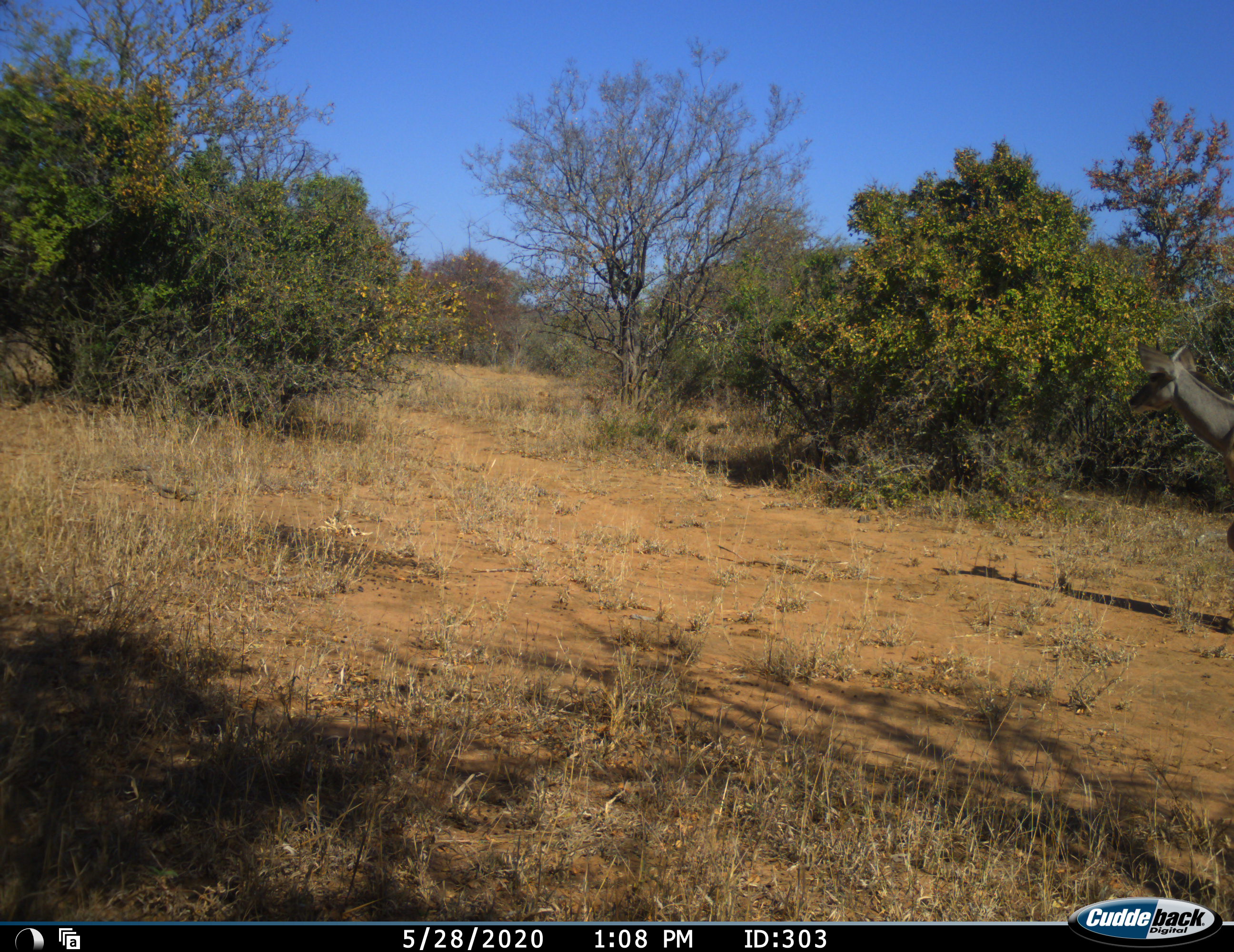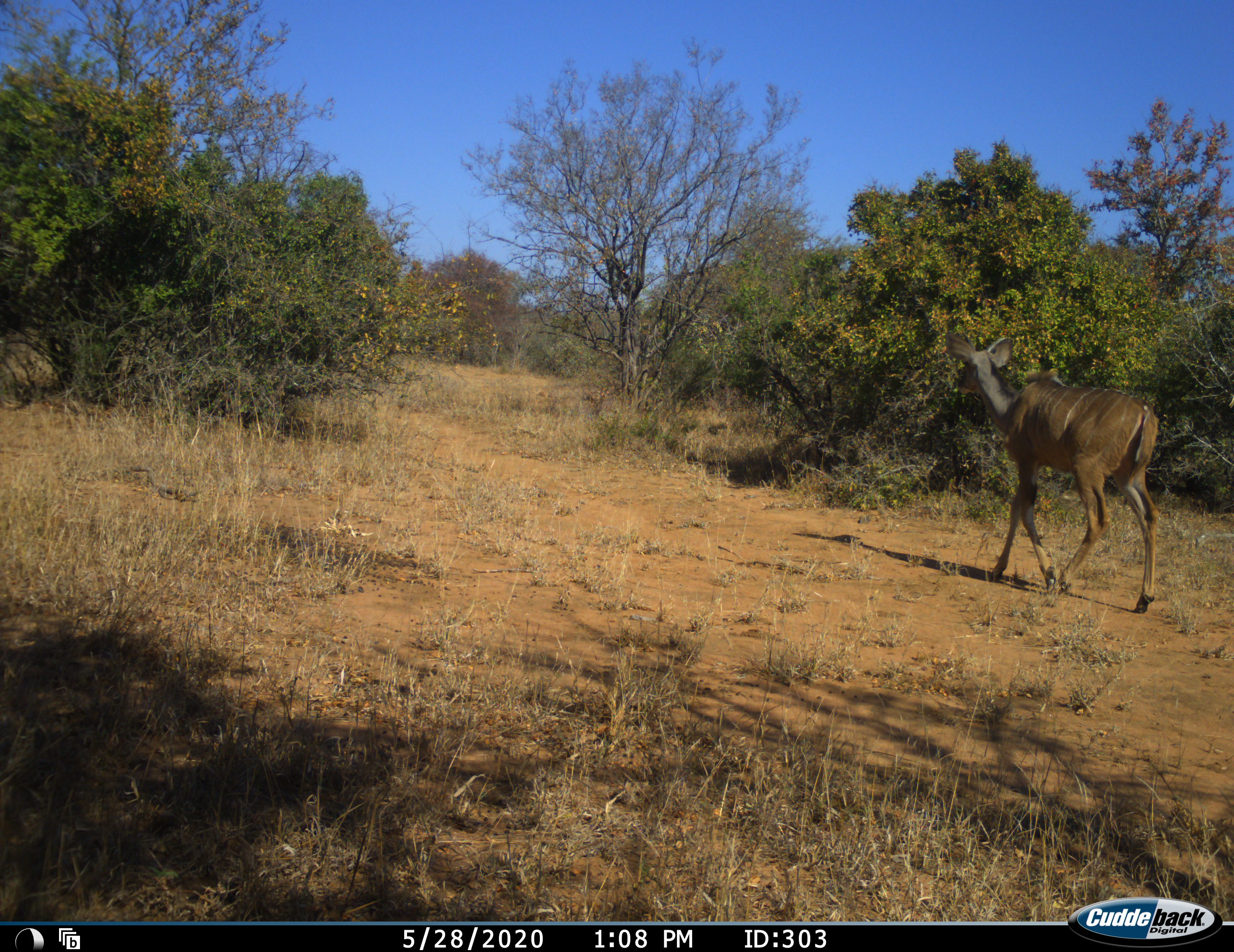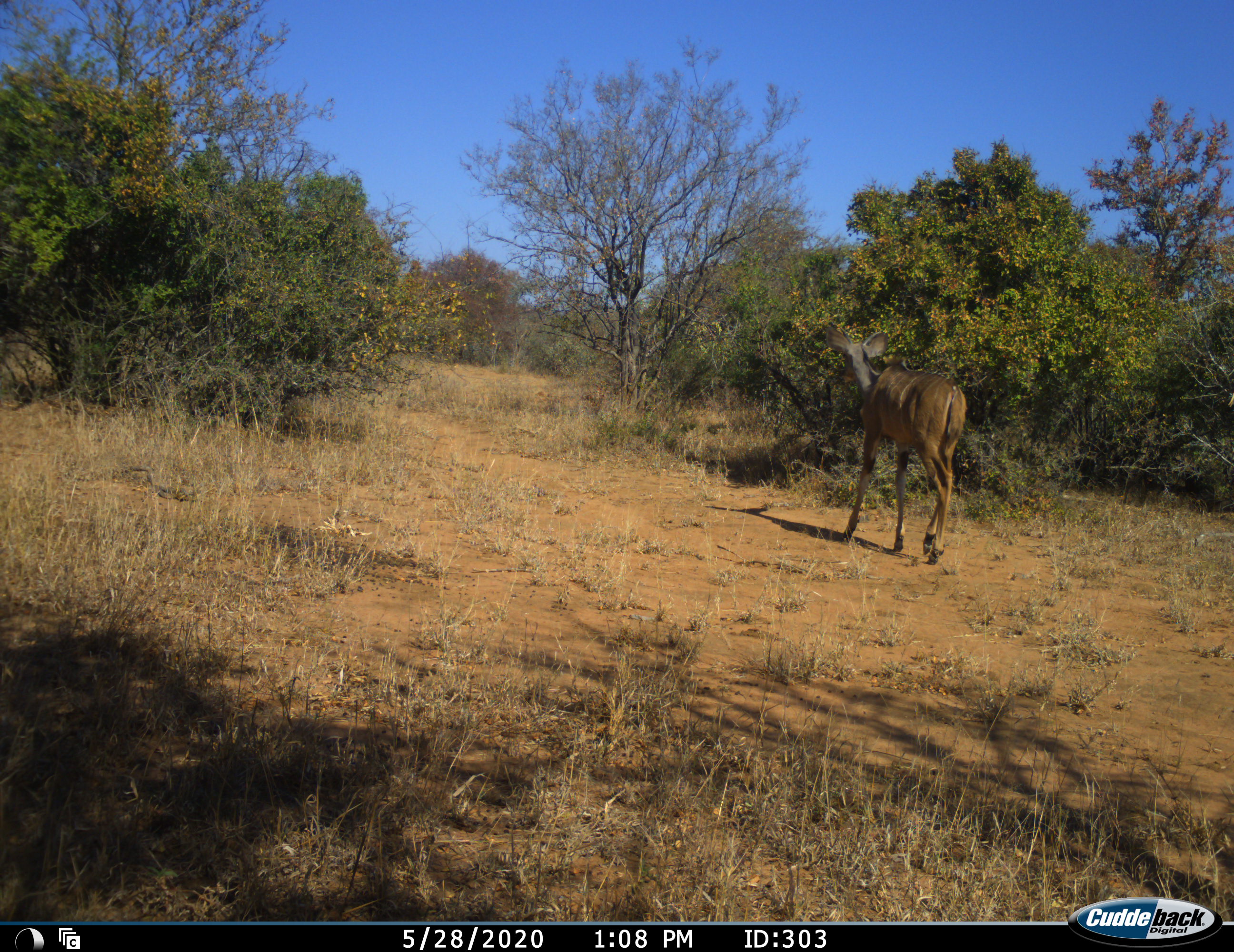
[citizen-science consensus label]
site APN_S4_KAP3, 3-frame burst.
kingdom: Animalia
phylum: Chordata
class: Mammalia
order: Artiodactyla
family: Bovidae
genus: Tragelaphus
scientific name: Tragelaphus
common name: kudu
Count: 1.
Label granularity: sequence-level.